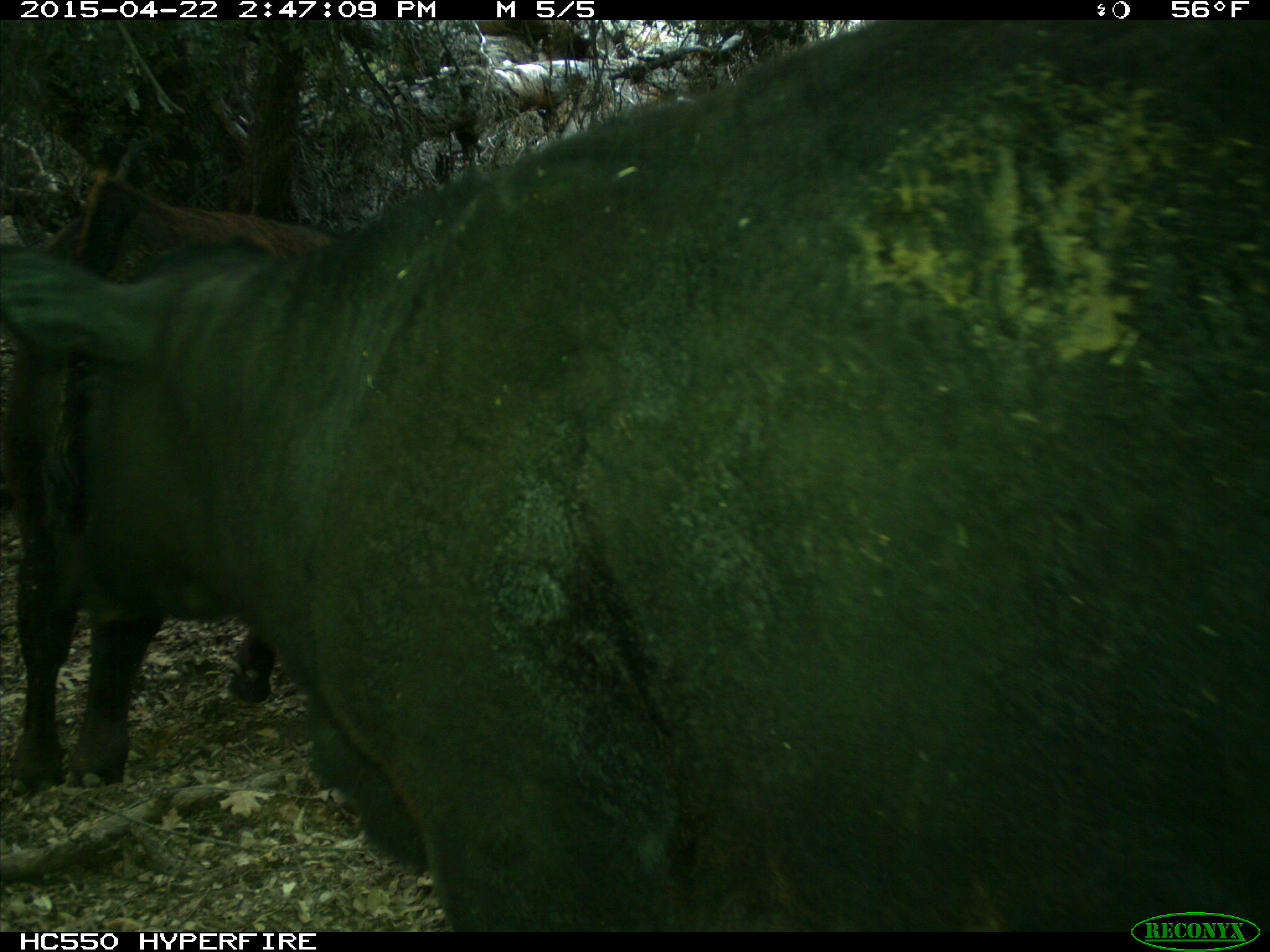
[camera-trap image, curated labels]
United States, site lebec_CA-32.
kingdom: Animalia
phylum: Chordata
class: Mammalia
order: Artiodactyla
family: Bovidae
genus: Bos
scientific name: Bos taurus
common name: domestic cow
Bos taurus (domestic cow).